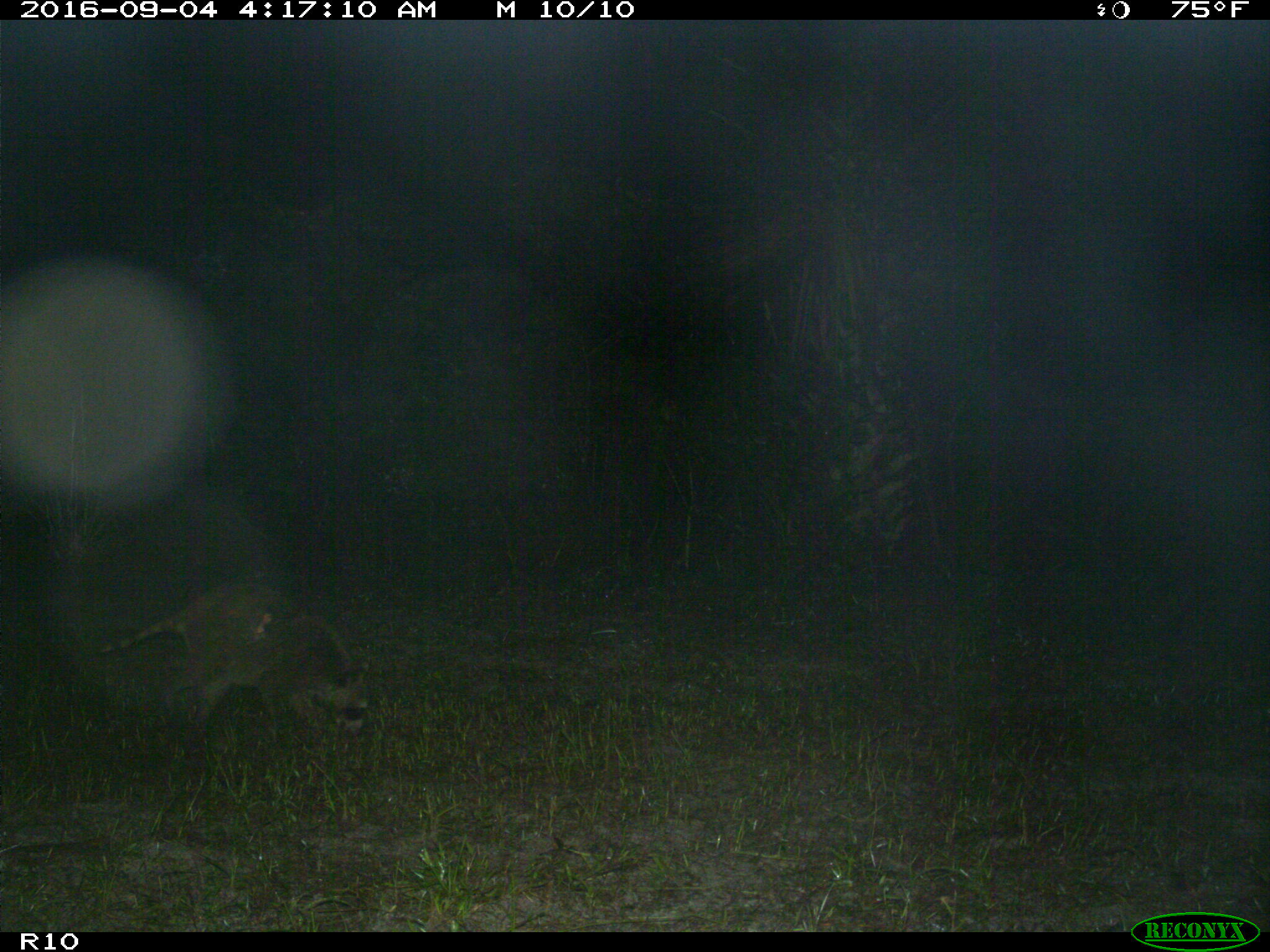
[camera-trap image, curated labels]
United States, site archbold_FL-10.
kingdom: Animalia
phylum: Chordata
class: Mammalia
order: Carnivora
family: Procyonidae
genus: Procyon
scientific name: Procyon lotor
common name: common raccoon